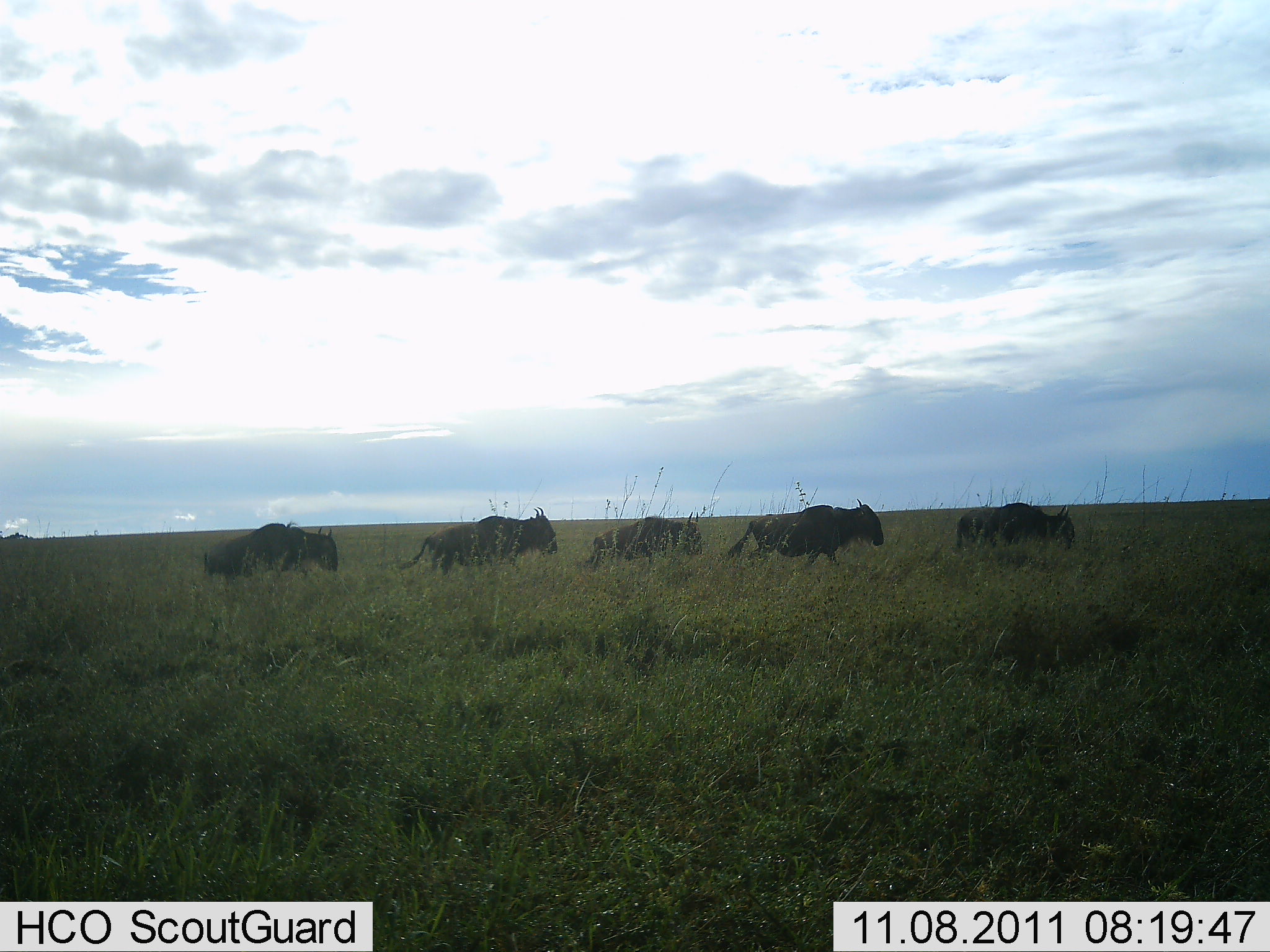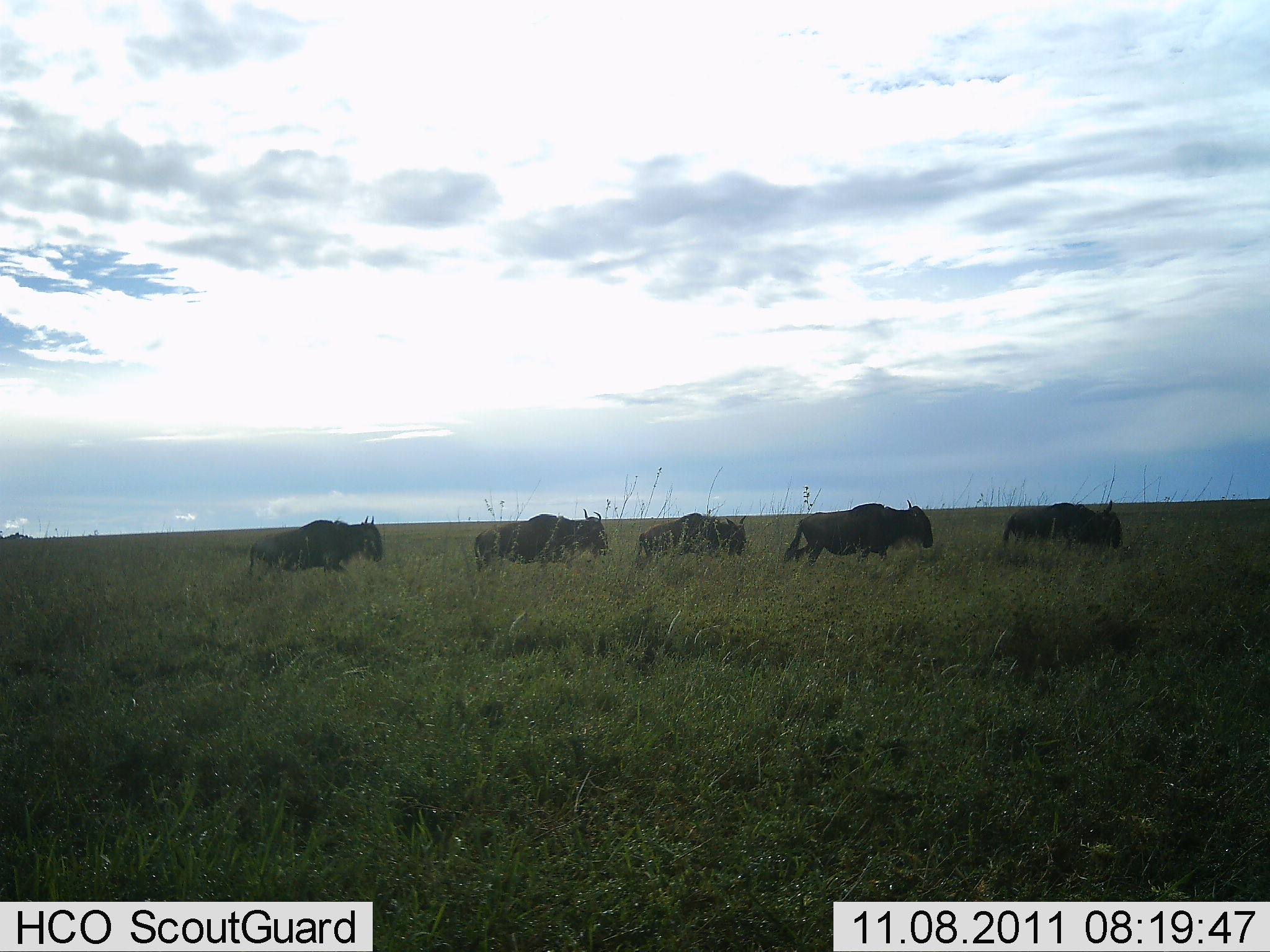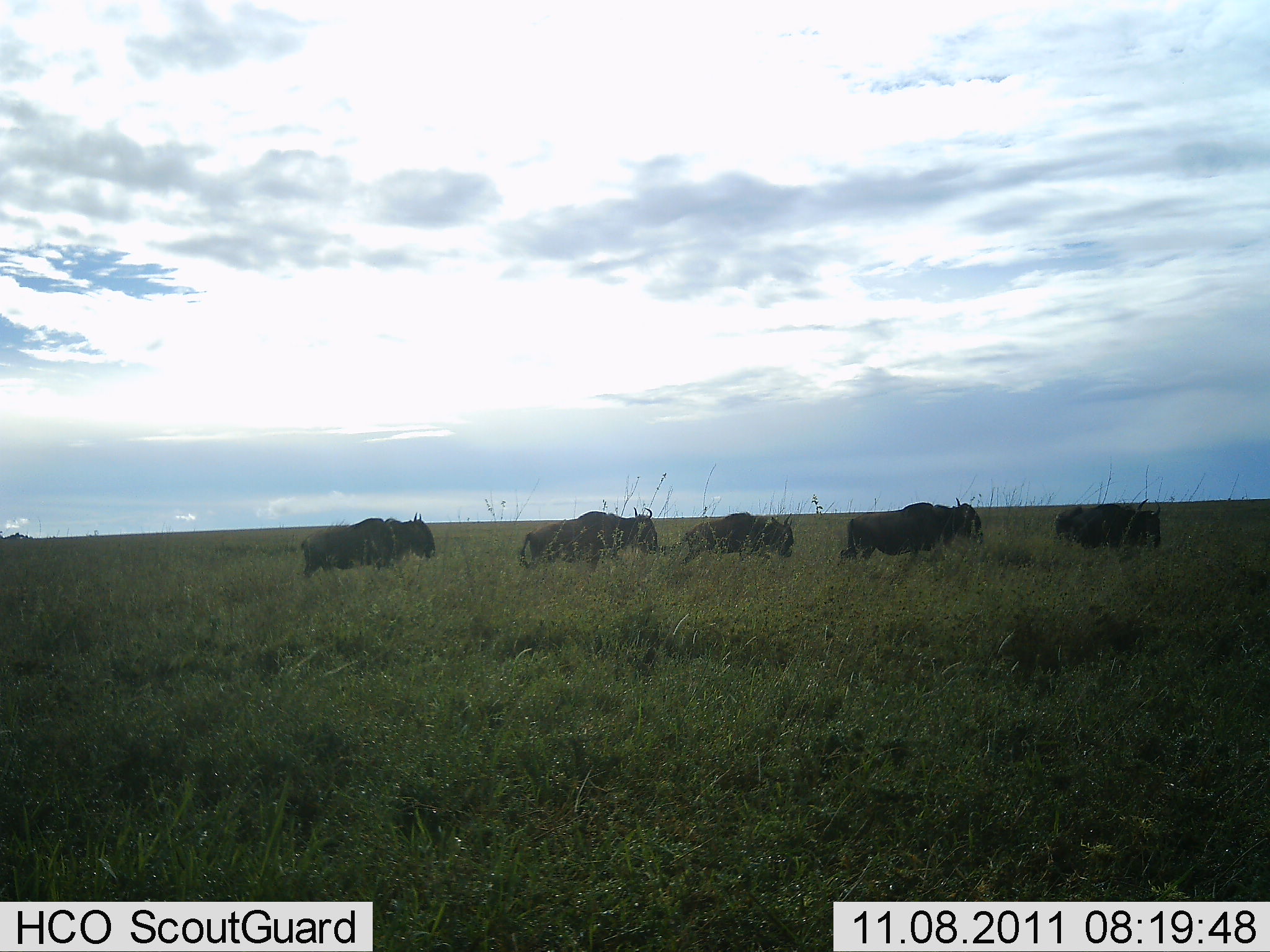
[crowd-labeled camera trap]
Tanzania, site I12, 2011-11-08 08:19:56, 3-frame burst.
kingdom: Animalia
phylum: Chordata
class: Mammalia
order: Artiodactyla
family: Bovidae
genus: Connochaetes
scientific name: Connochaetes taurinus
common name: blue wildebeest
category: wildebeest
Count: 5.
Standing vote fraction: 0%.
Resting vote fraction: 0%.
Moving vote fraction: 100%.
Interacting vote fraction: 0%.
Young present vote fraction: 0%.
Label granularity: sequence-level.